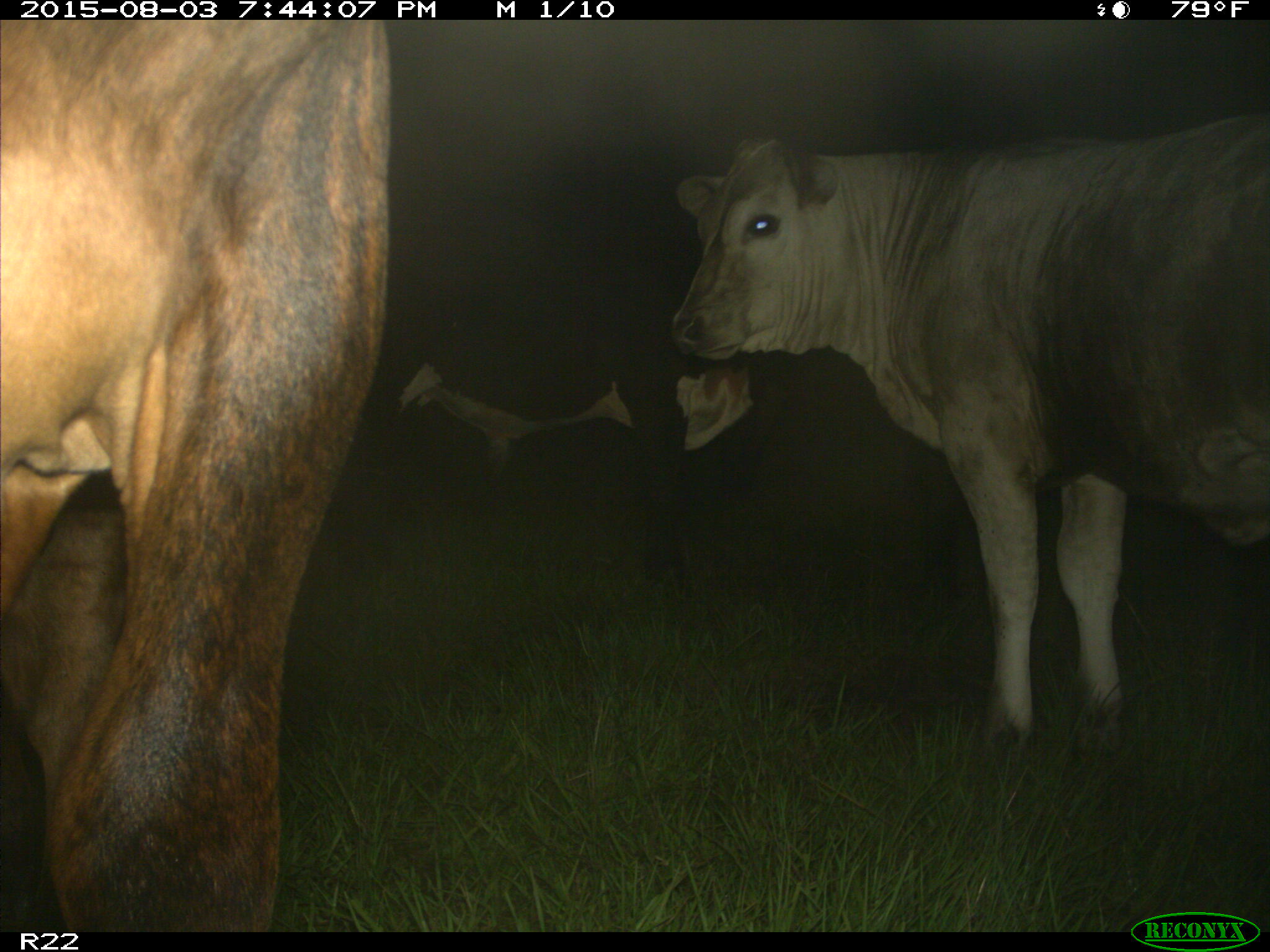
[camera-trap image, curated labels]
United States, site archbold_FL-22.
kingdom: Animalia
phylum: Chordata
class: Mammalia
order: Artiodactyla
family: Bovidae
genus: Bos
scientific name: Bos taurus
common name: domestic cow